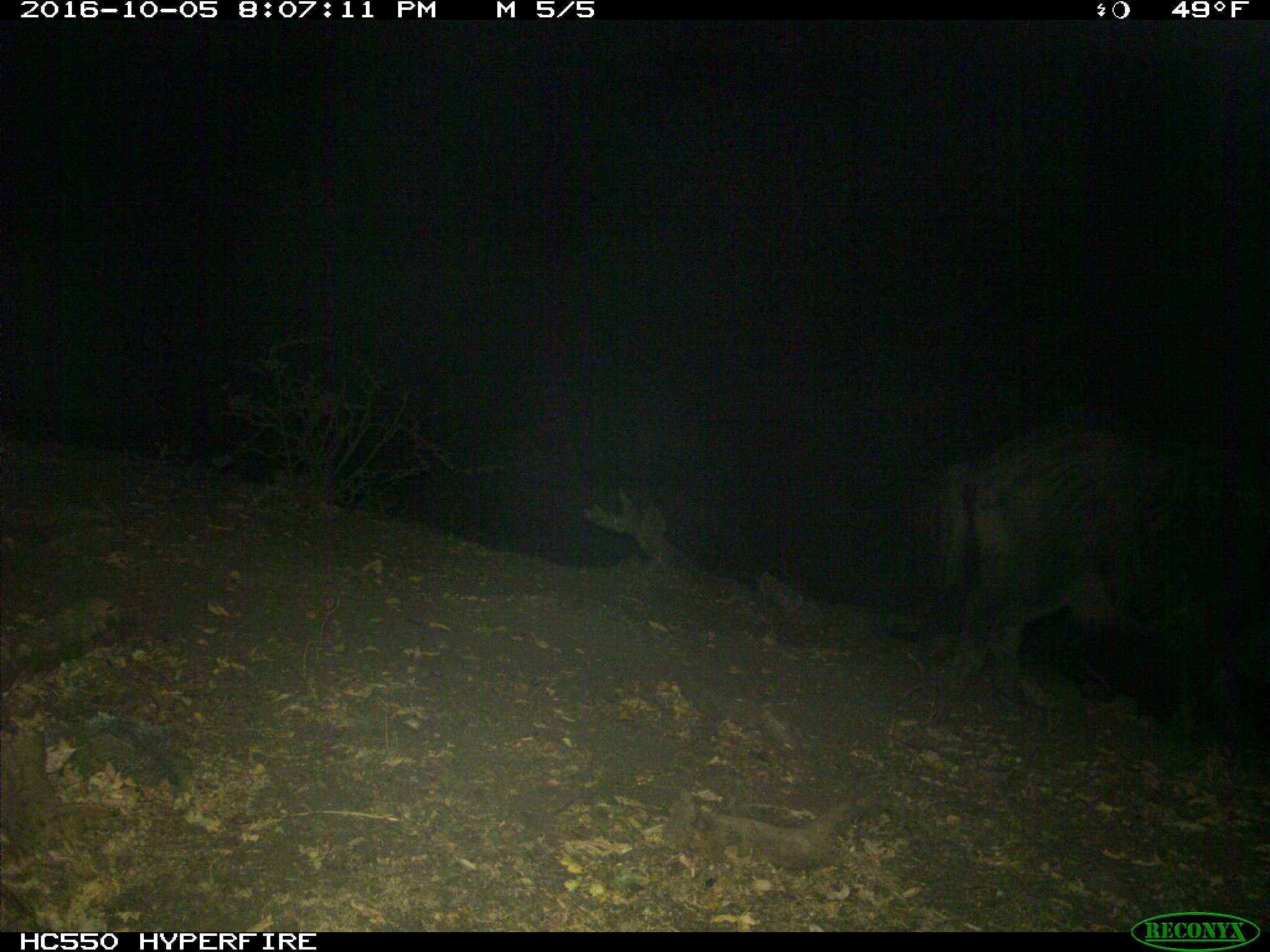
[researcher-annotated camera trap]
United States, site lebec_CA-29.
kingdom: Animalia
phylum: Chordata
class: Mammalia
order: Artiodactyla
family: Suidae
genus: Sus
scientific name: Sus scrofa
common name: wild boar